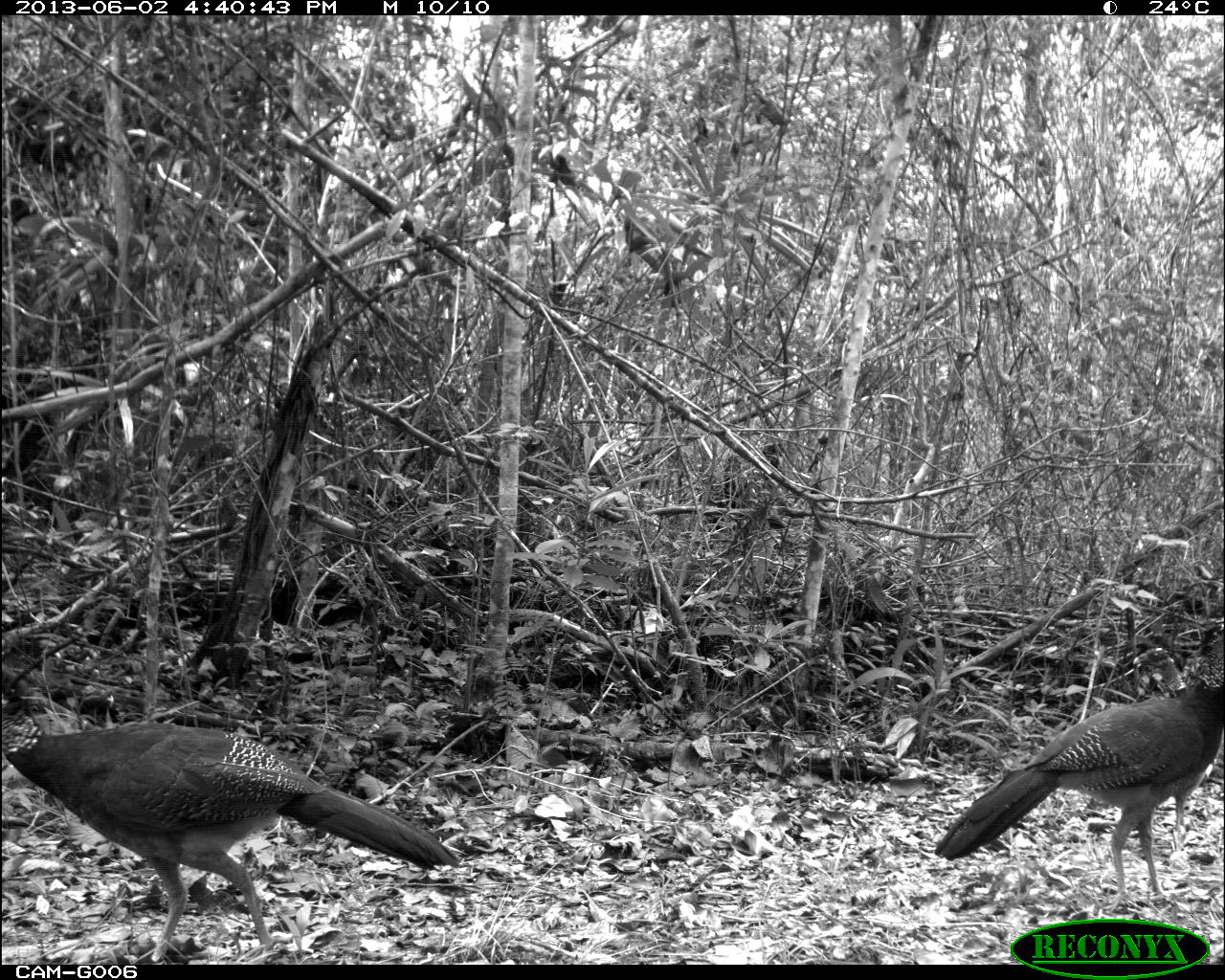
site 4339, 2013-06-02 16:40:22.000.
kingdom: Animalia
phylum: Chordata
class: Aves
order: Galliformes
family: Cracidae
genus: Crax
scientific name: Crax rubra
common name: great curassow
Crax rubra (great curassow), count 2, sex female.